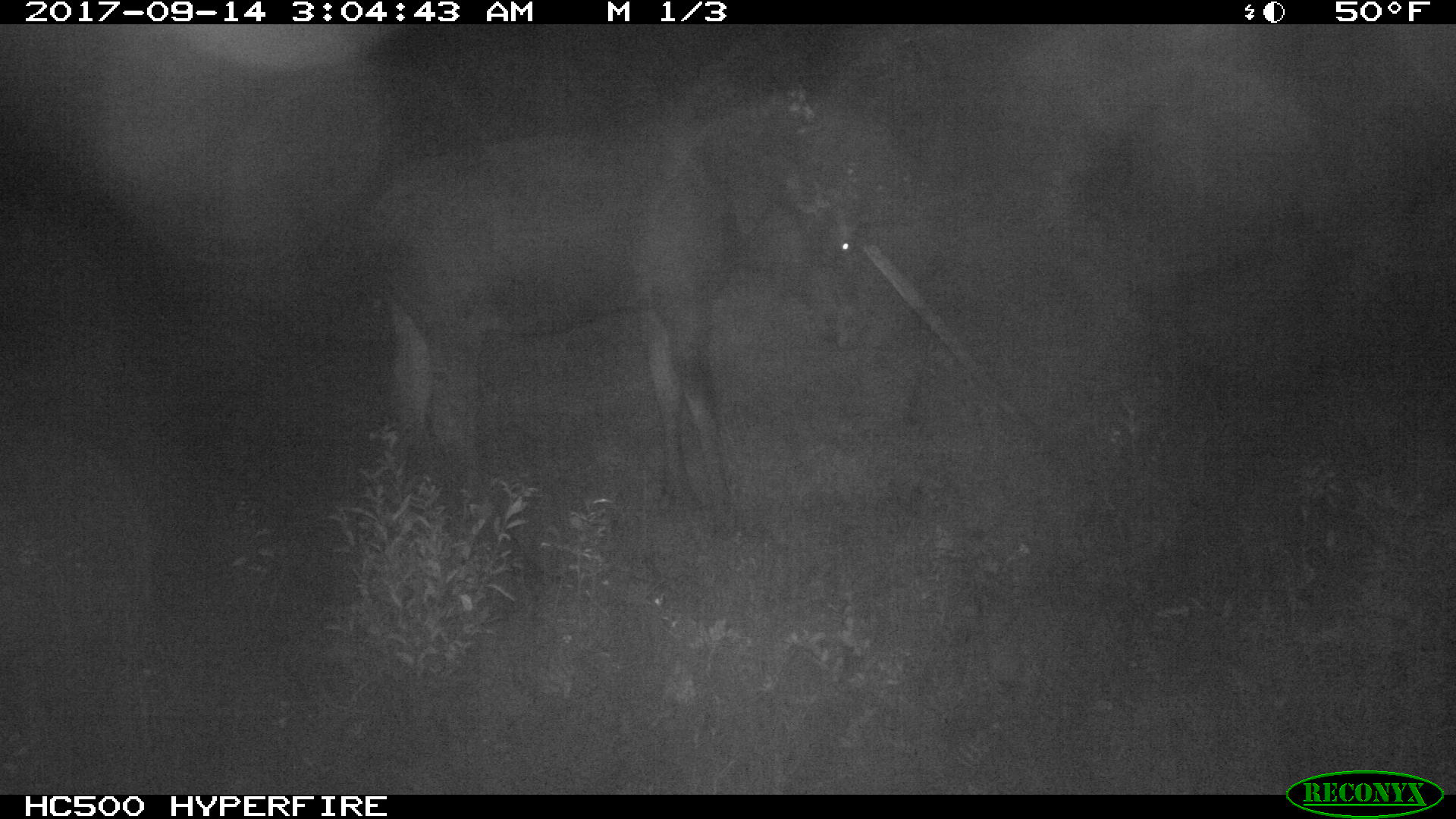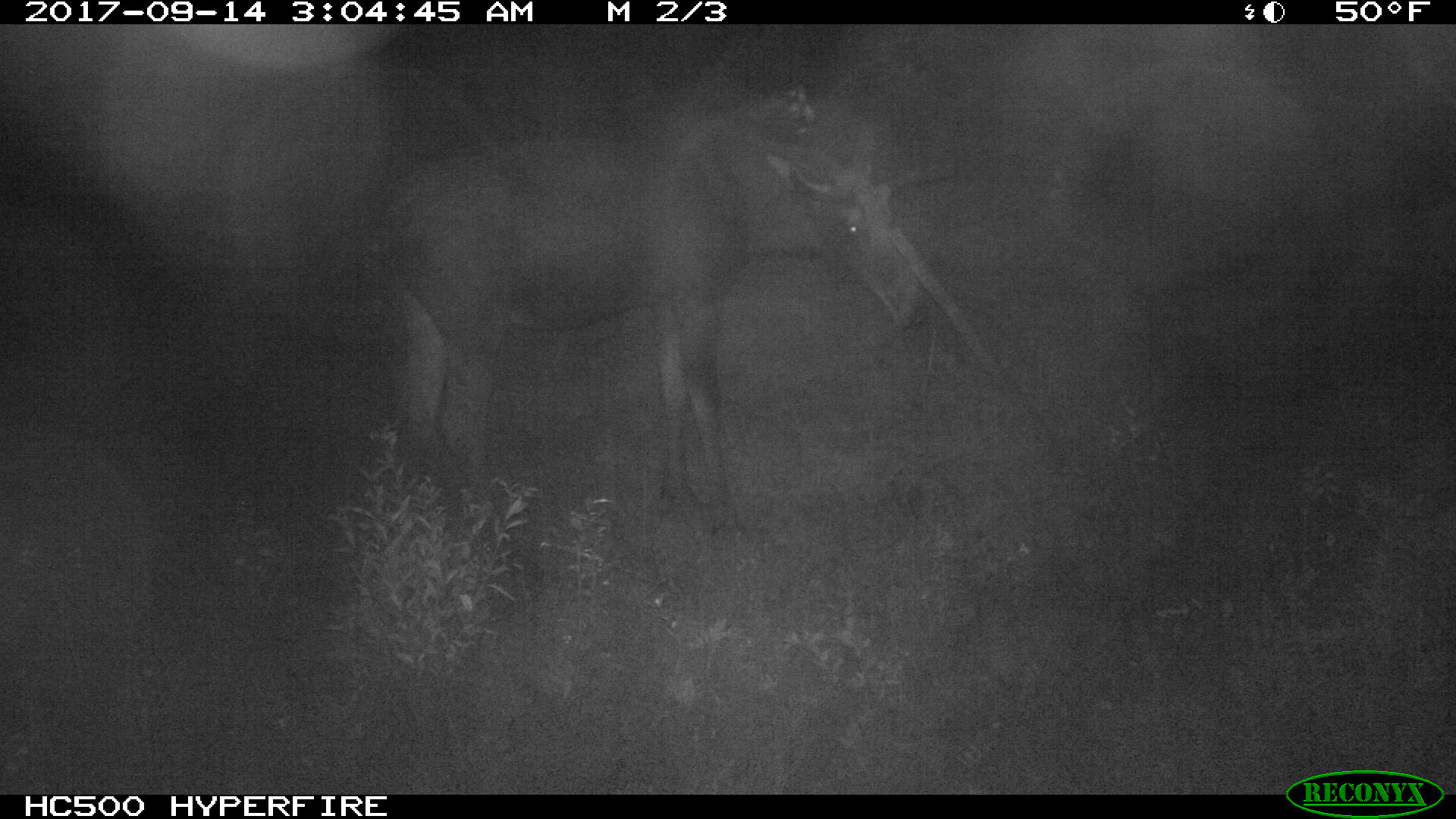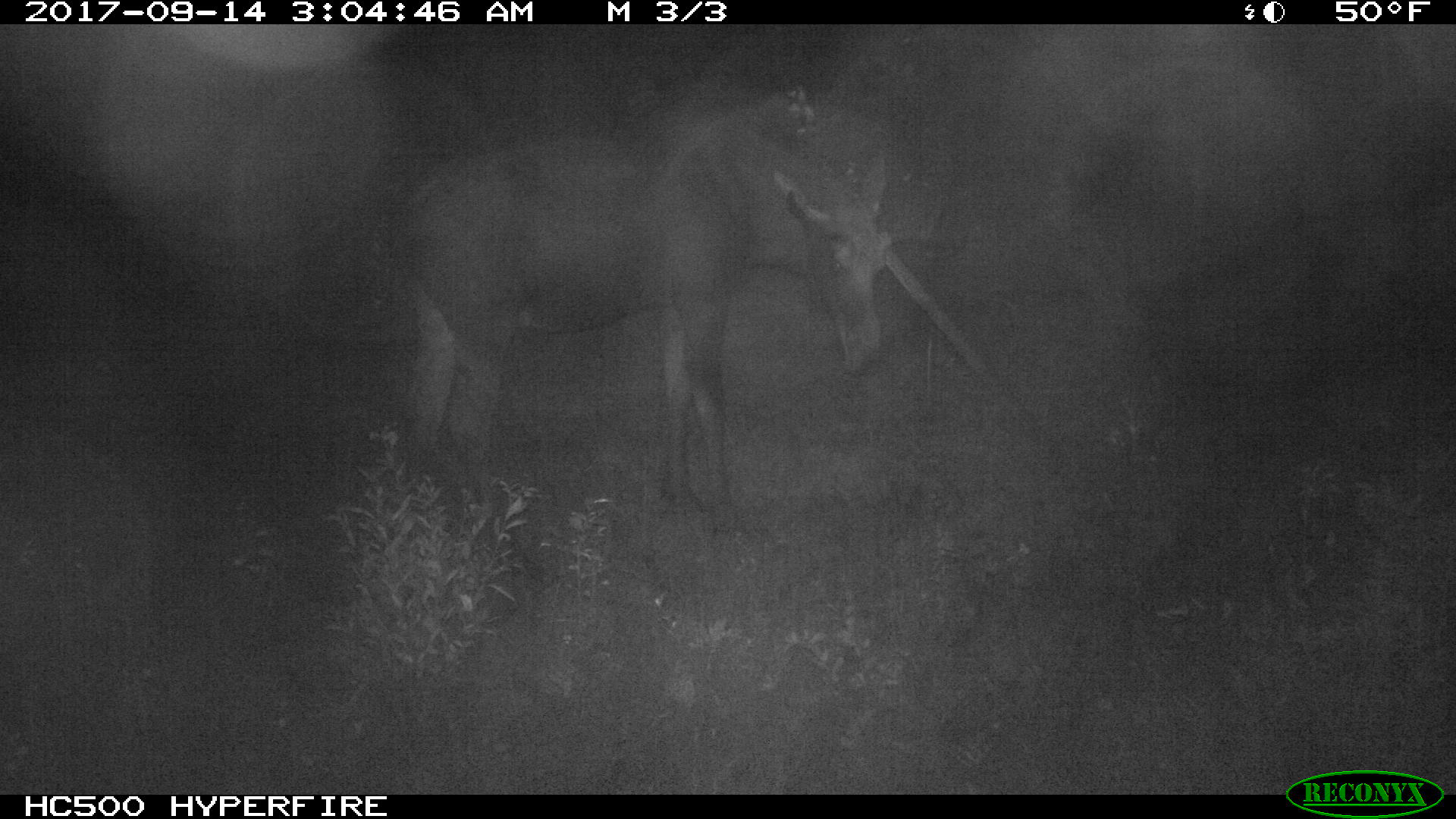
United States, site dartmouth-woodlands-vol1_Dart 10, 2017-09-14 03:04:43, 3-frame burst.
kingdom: Animalia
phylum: Chordata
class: Mammalia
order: Artiodactyla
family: Cervidae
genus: Alces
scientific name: Alces alces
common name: moose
Moose (Alces alces).